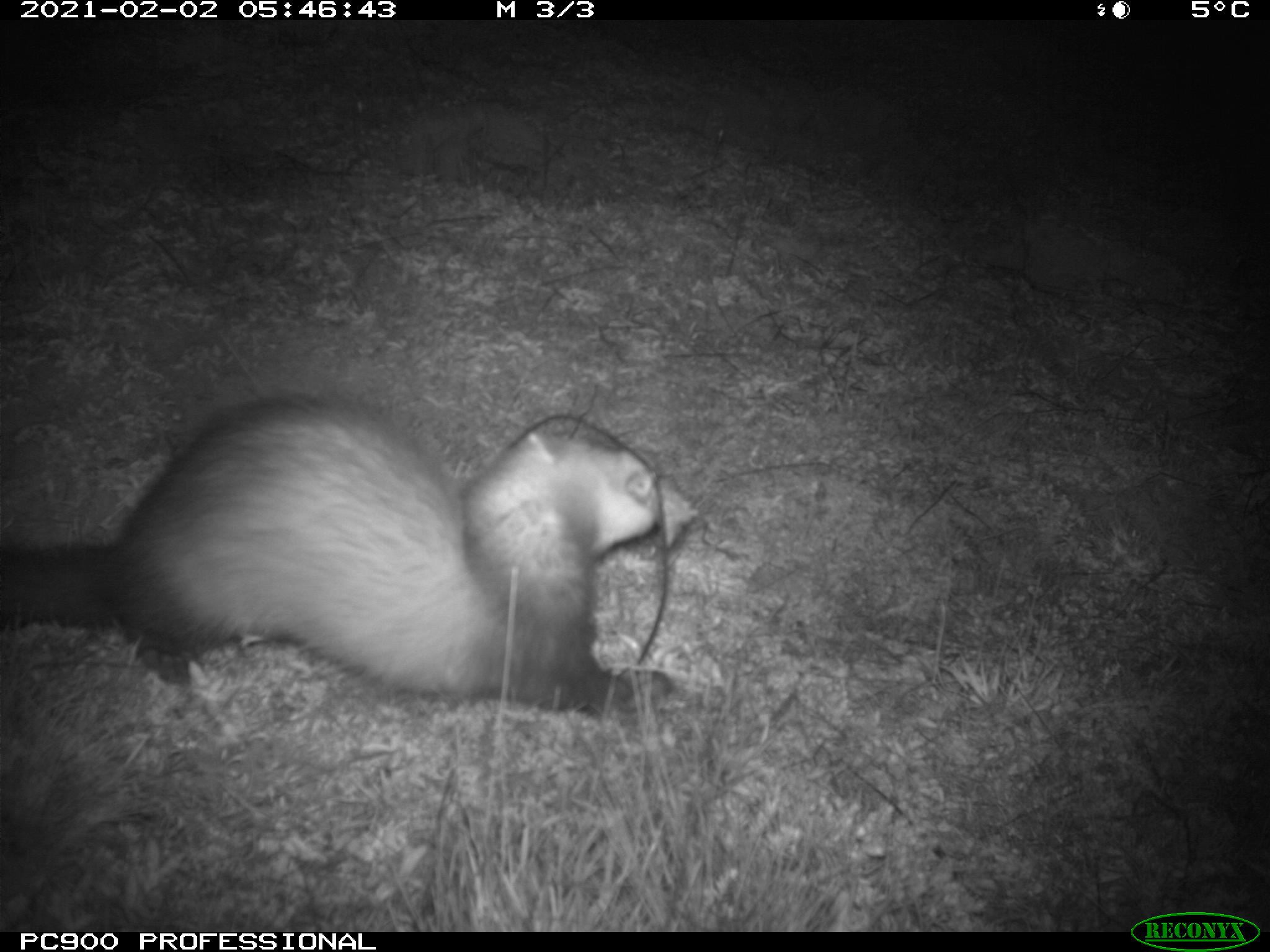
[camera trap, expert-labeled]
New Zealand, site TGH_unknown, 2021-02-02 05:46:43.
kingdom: Animalia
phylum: Chordata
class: Mammalia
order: Carnivora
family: Mustelidae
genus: Mustela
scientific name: Mustela furo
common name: ferret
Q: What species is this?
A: Ferret (Mustela furo).